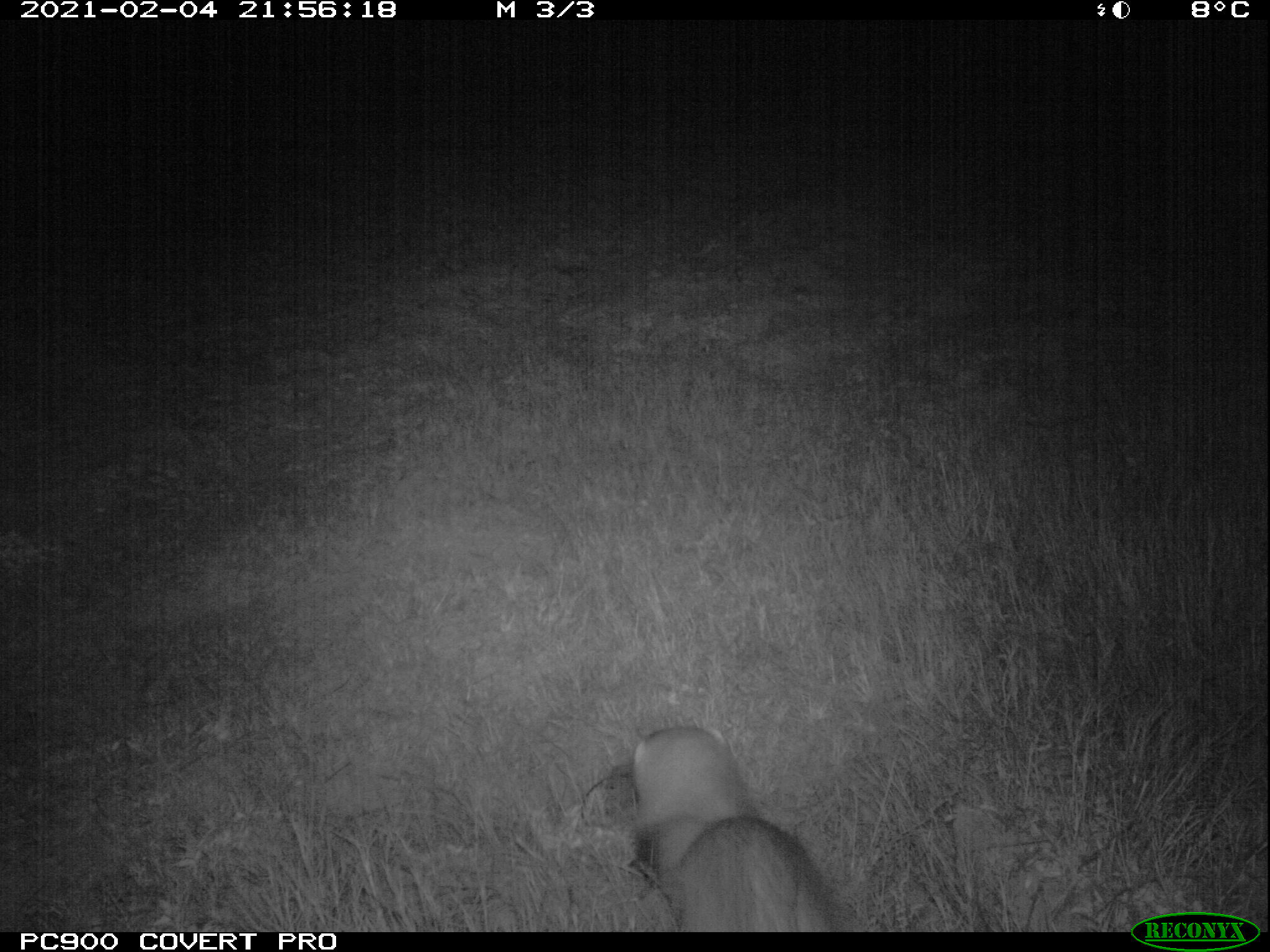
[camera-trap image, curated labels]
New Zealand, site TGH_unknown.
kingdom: Animalia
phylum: Chordata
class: Mammalia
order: Carnivora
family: Mustelidae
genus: Mustela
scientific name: Mustela furo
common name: ferret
Ferret (Mustela furo).